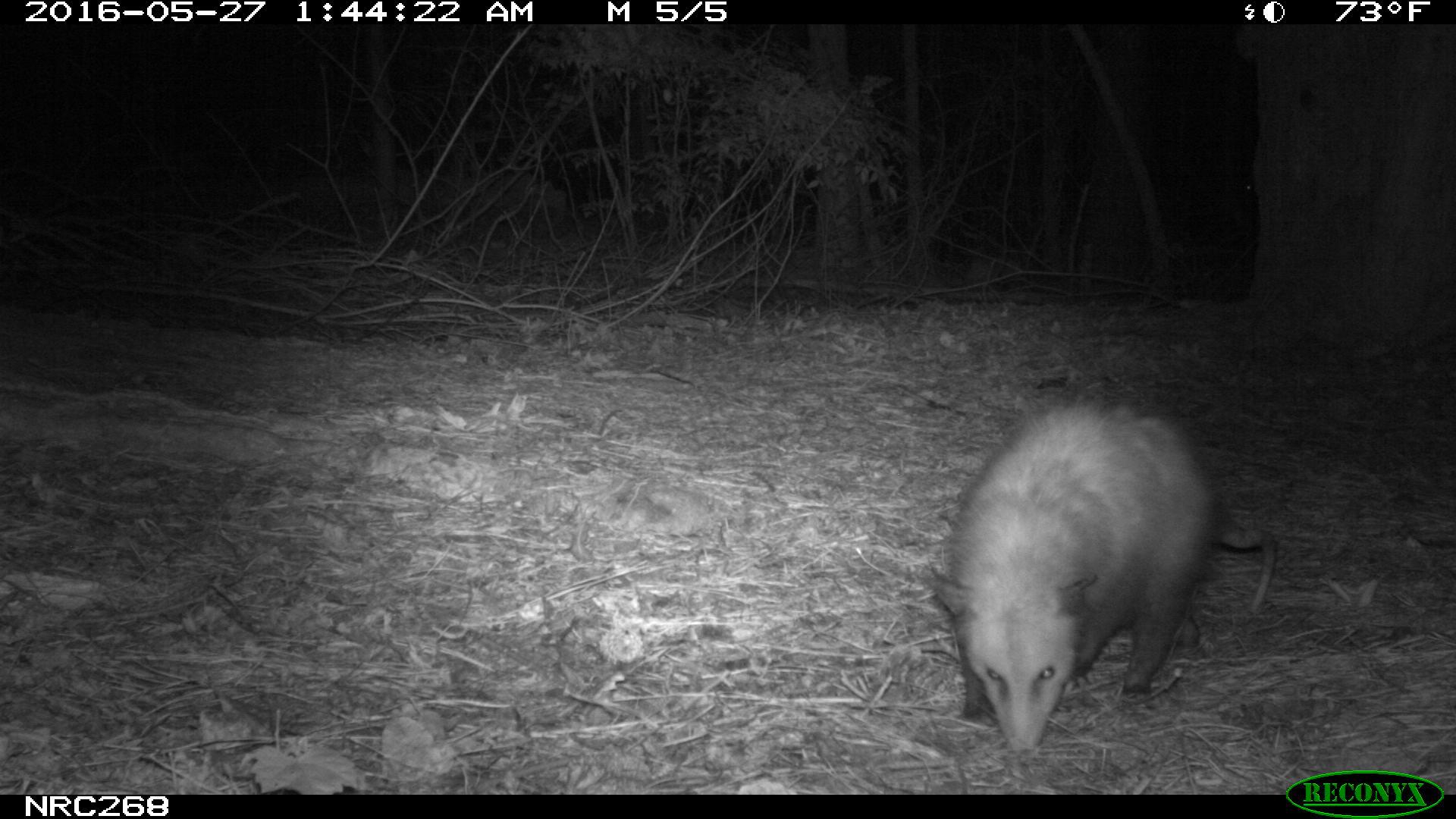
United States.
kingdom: Animalia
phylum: Chordata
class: Mammalia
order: Didelphimorphia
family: Didelphidae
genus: Didelphis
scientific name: Didelphis virginiana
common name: virginia opossum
Virginia Opossum (Didelphis virginiana).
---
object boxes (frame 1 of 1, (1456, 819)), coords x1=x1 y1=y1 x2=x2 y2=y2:
Virginia Opossum: x1=920 y1=384 x2=1286 y2=761